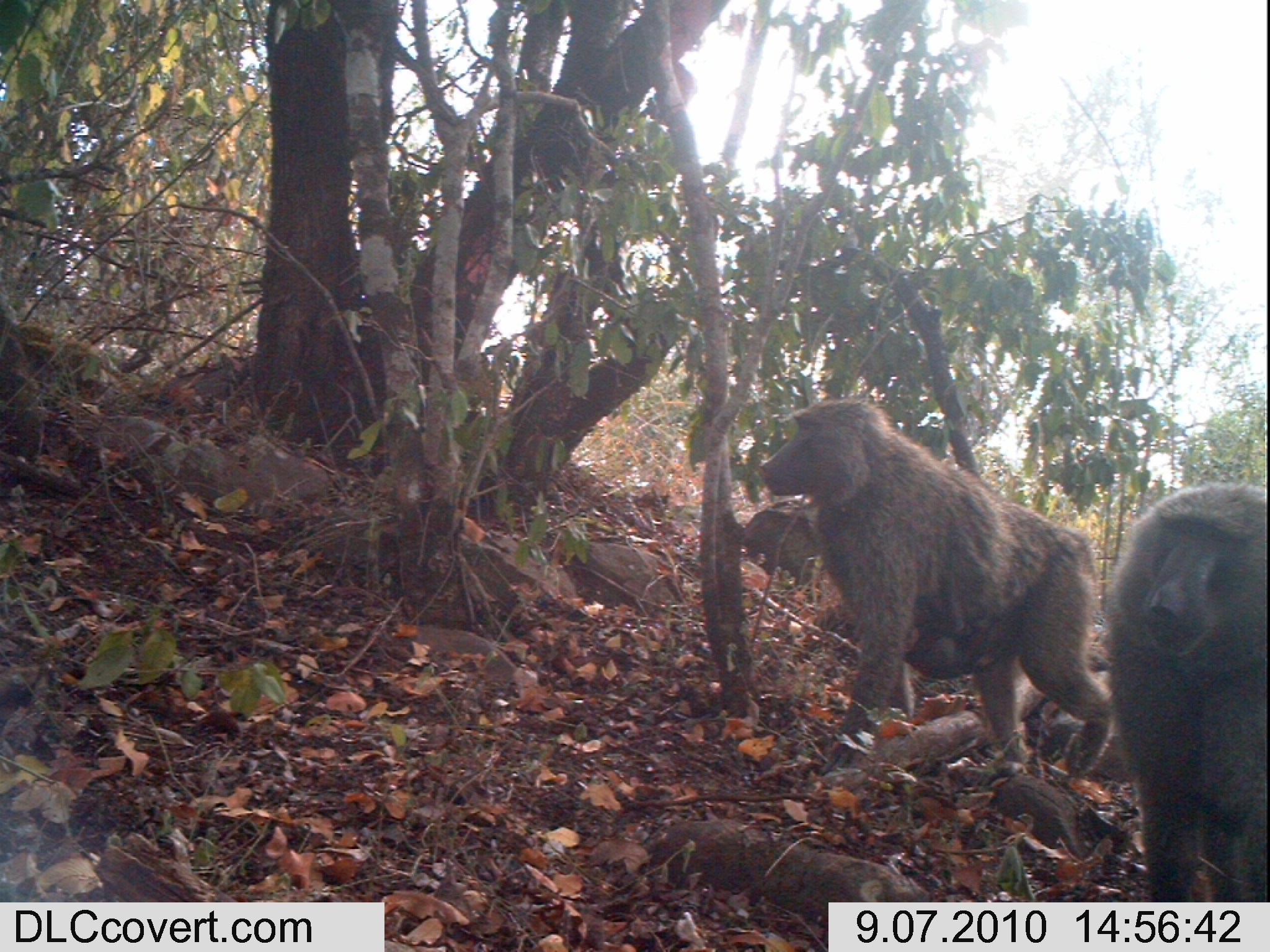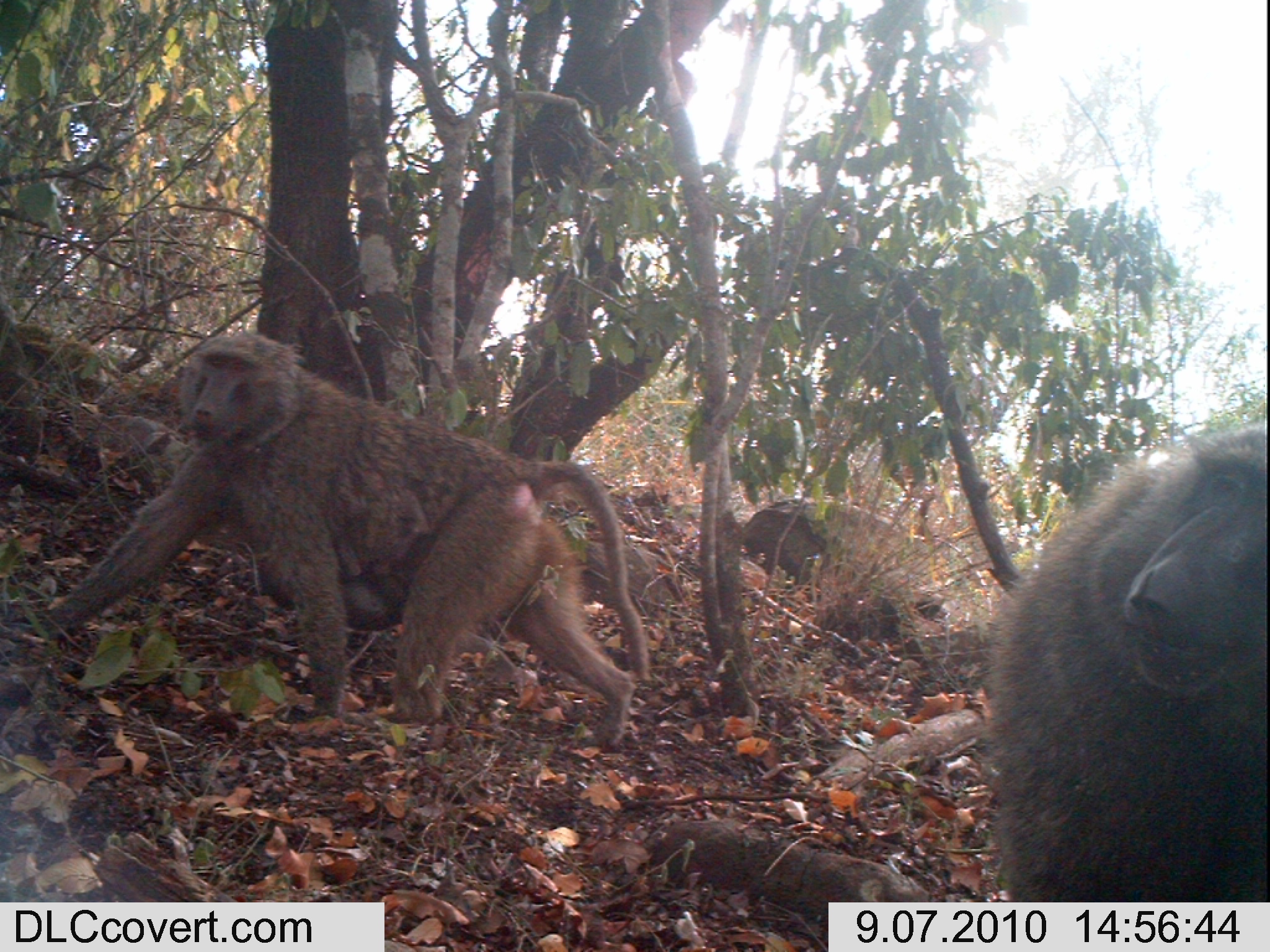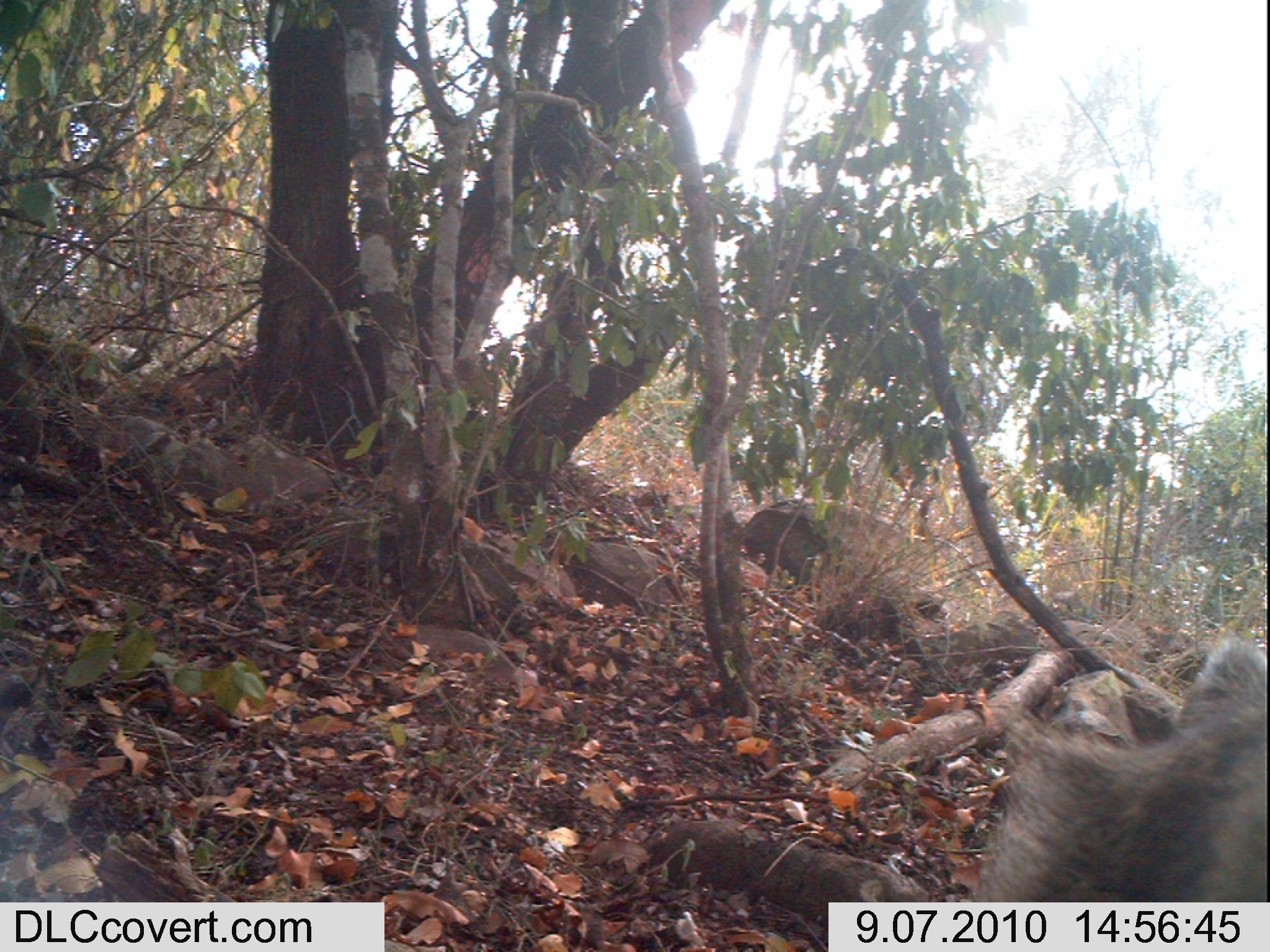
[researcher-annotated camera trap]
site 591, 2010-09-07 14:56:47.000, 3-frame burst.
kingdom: Animalia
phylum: Chordata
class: Mammalia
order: Primates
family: Cercopithecidae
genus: Papio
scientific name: Papio anubis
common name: olive baboon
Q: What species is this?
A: Papio anubis (olive baboon).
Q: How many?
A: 3.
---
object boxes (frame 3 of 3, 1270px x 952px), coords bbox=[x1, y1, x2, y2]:
papio anubis: bbox=[976, 632, 1268, 901]